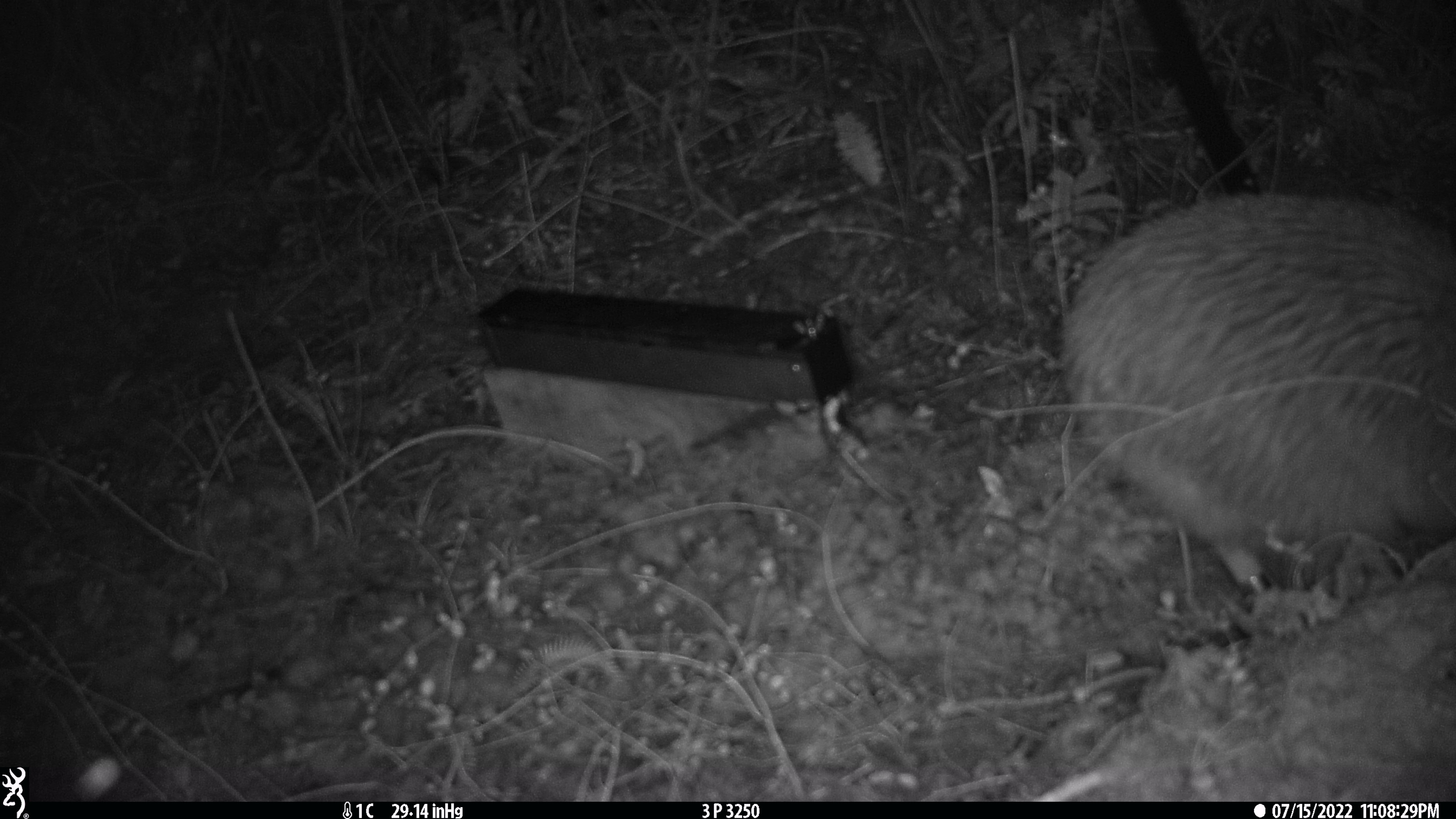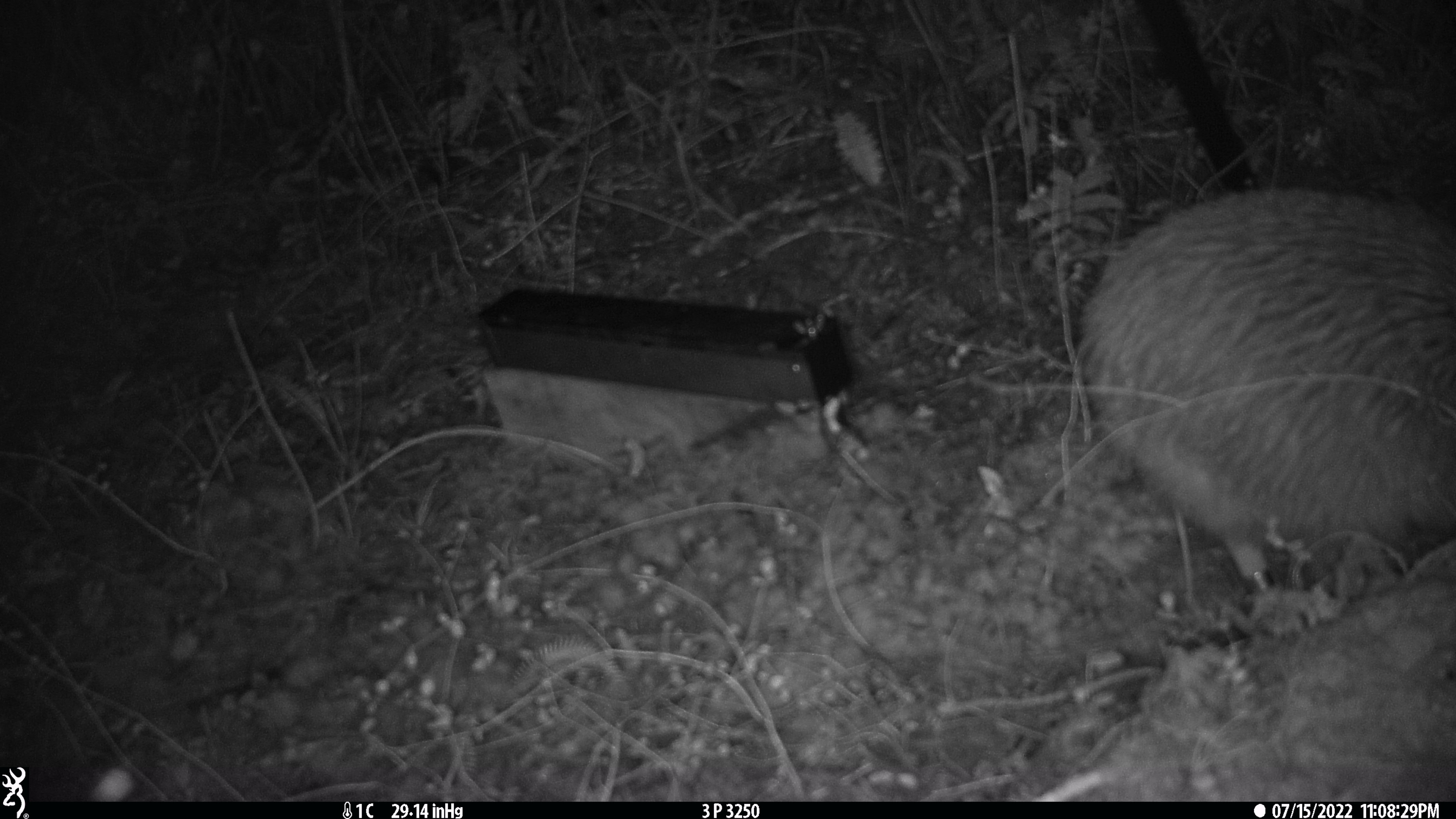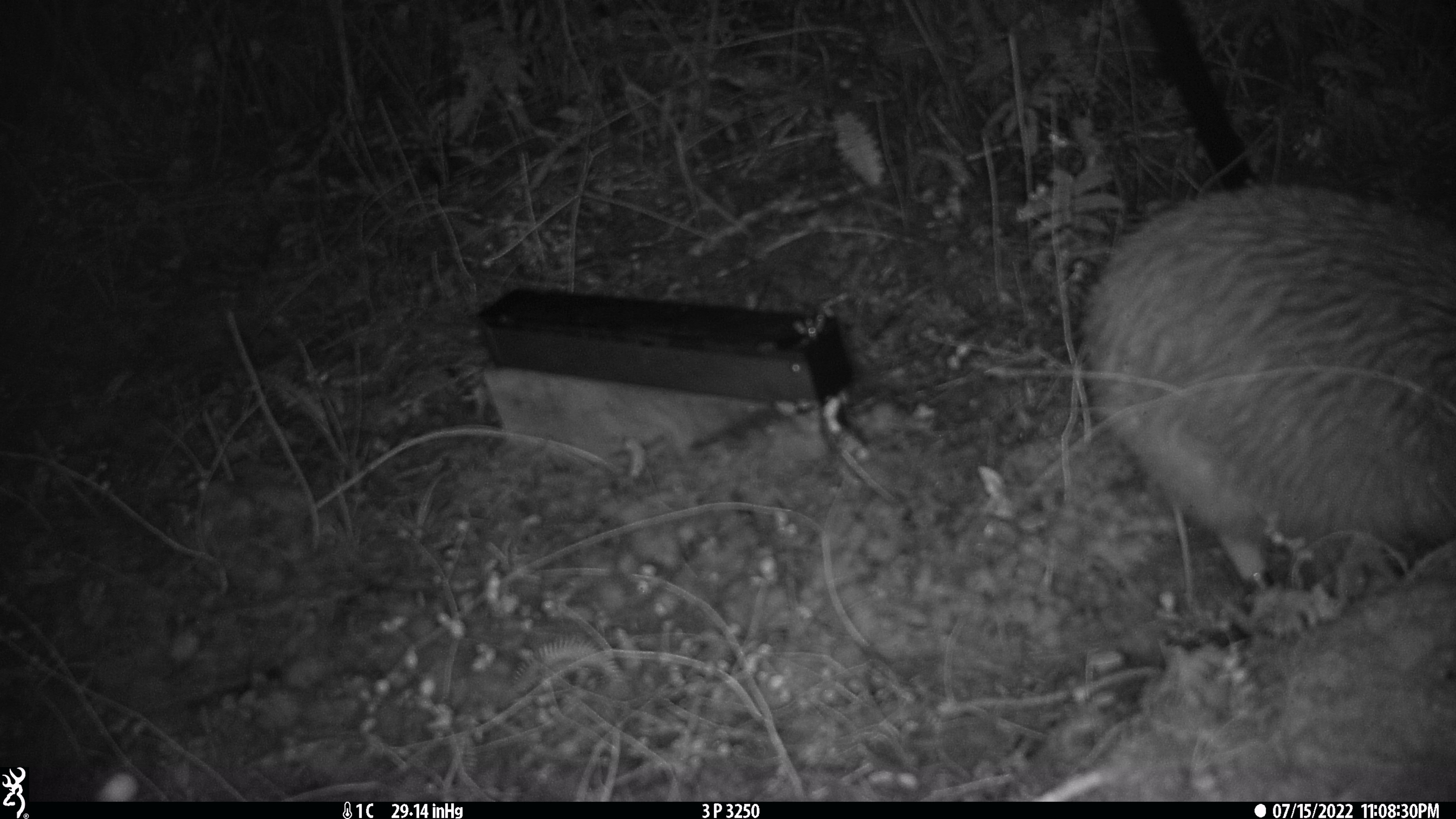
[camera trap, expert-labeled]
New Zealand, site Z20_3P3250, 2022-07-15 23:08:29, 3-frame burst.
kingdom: Animalia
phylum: Chordata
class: Aves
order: Apterygiformes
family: Apterygidae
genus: Apteryx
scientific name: Apteryx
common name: kiwi